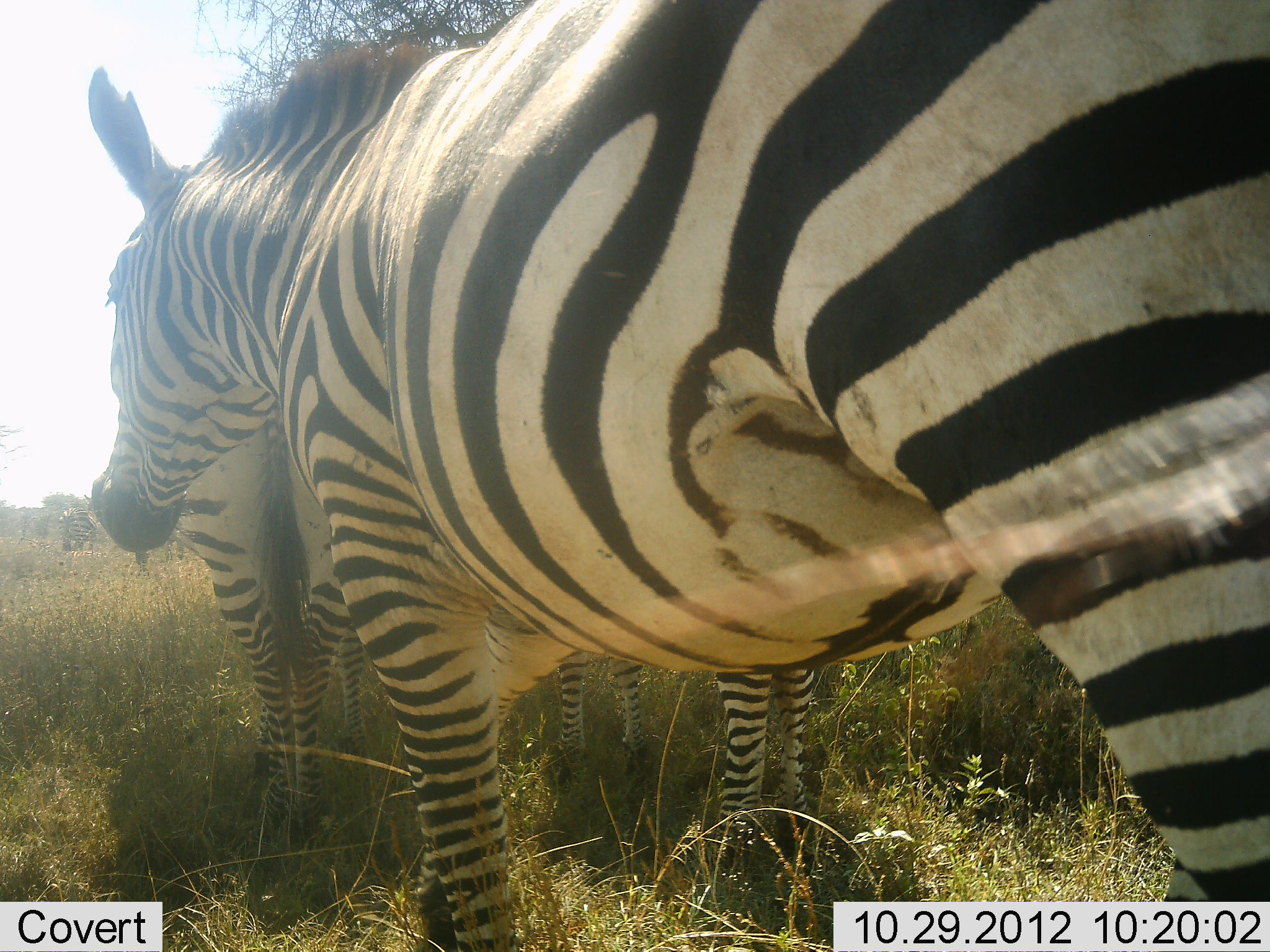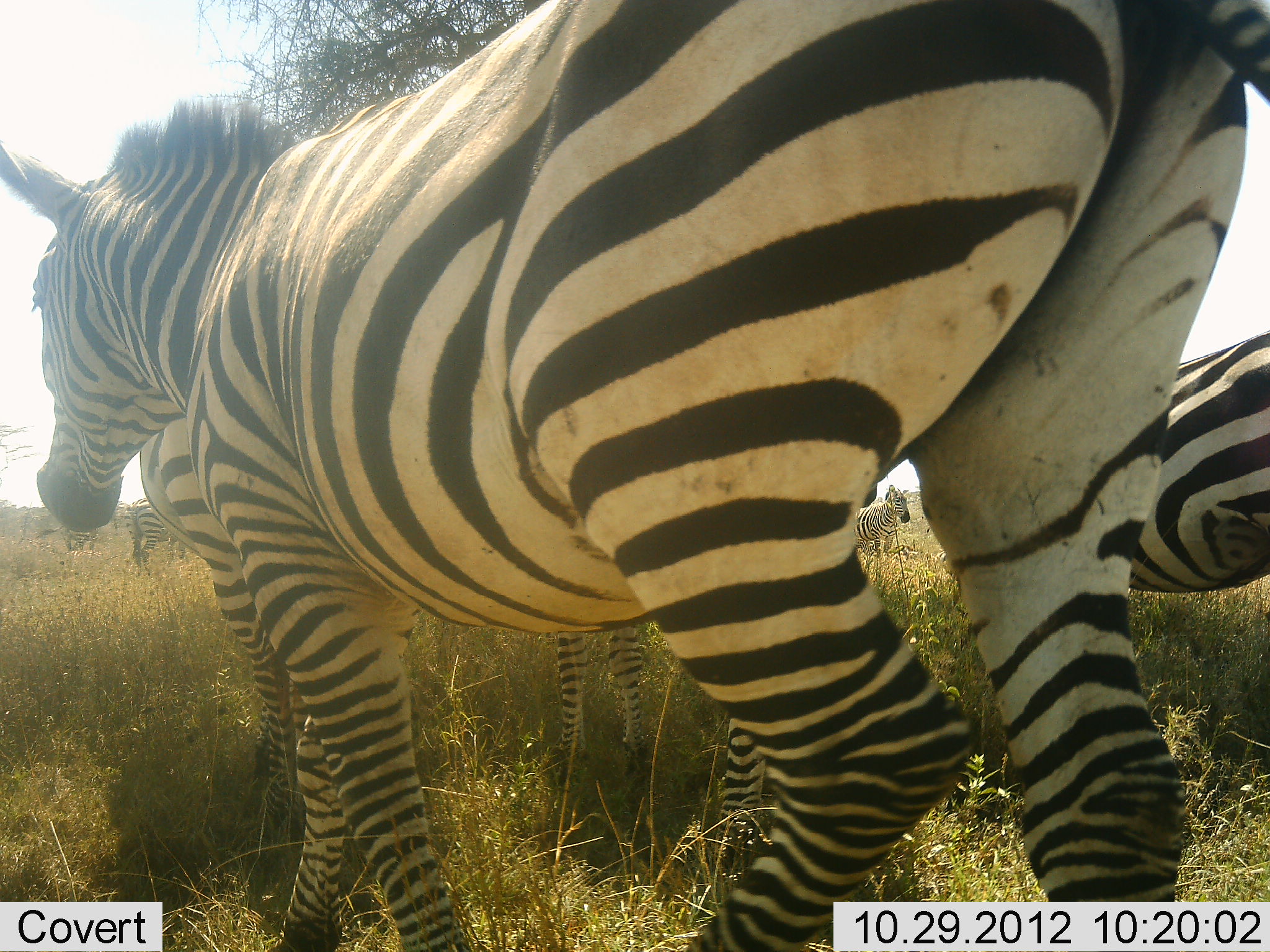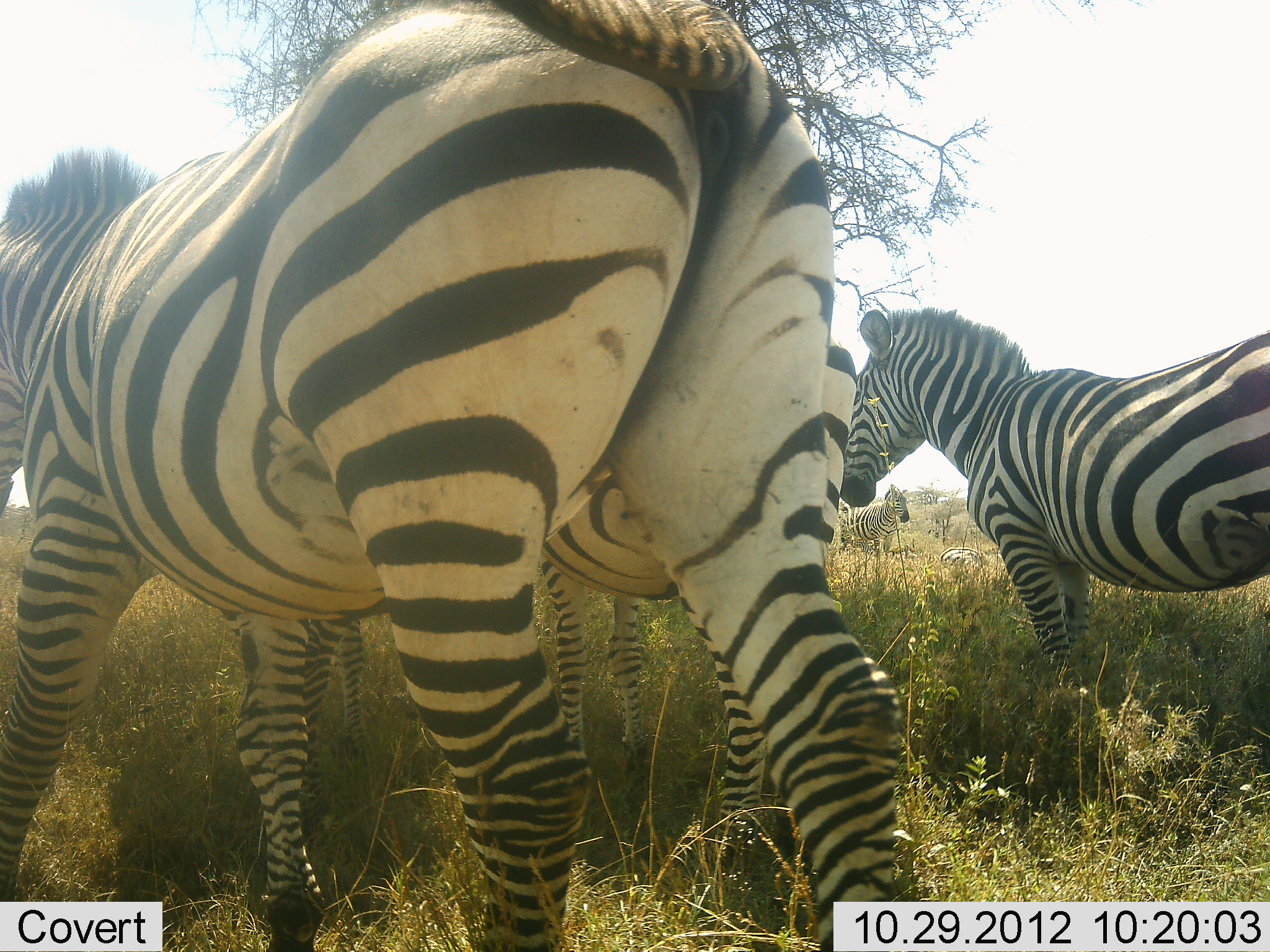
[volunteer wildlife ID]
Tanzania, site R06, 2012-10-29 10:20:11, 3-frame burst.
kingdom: Animalia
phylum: Chordata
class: Mammalia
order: Perissodactyla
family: Equidae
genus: Equus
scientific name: Equus quagga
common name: plains zebra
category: zebra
Zebra (plains zebra) (Equus quagga), count 5. Behavior (volunteer vote fractions): standing 70%, resting 10%, moving 80%, interacting 0%. Young present (vote fraction): 0%. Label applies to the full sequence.